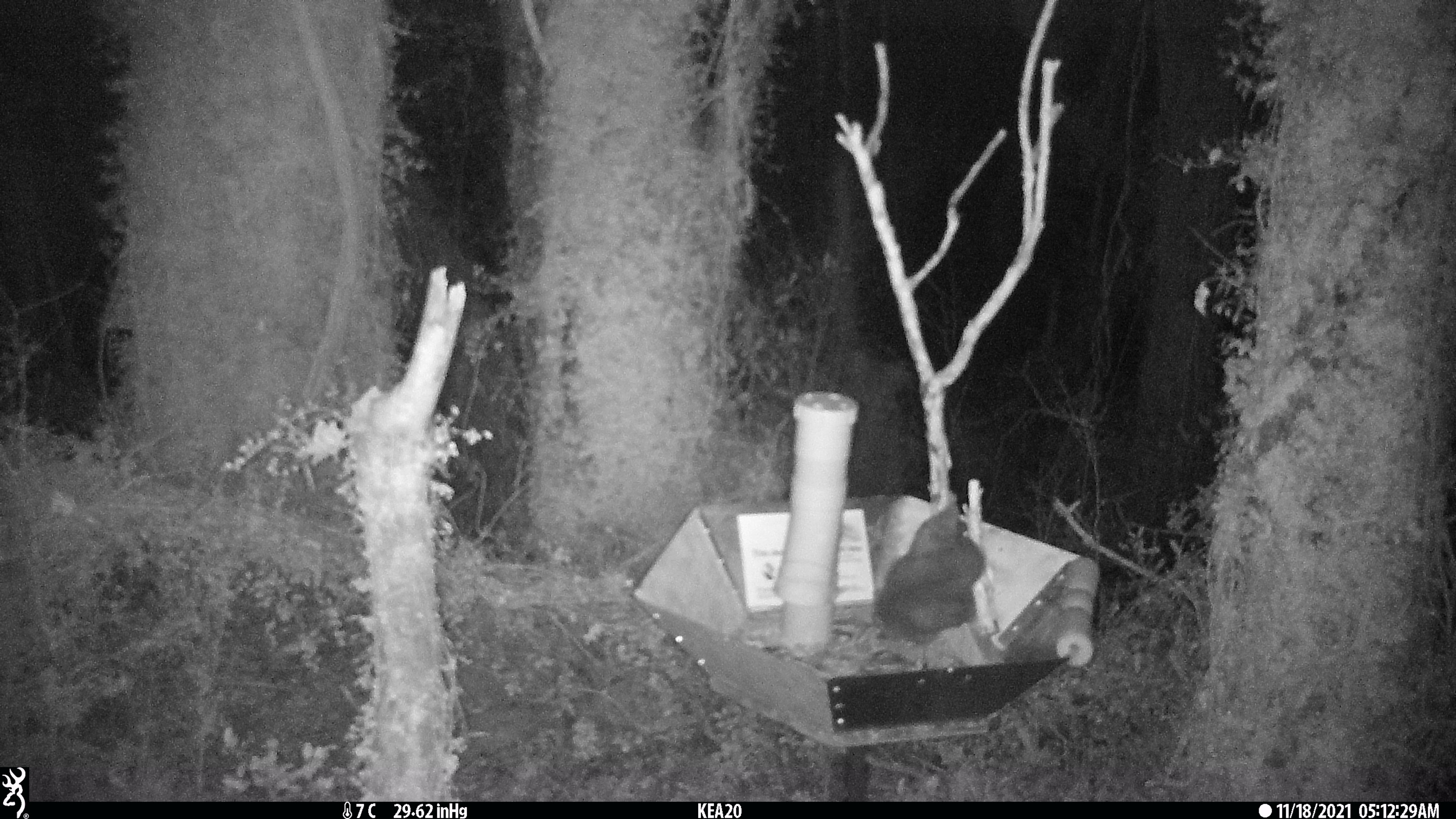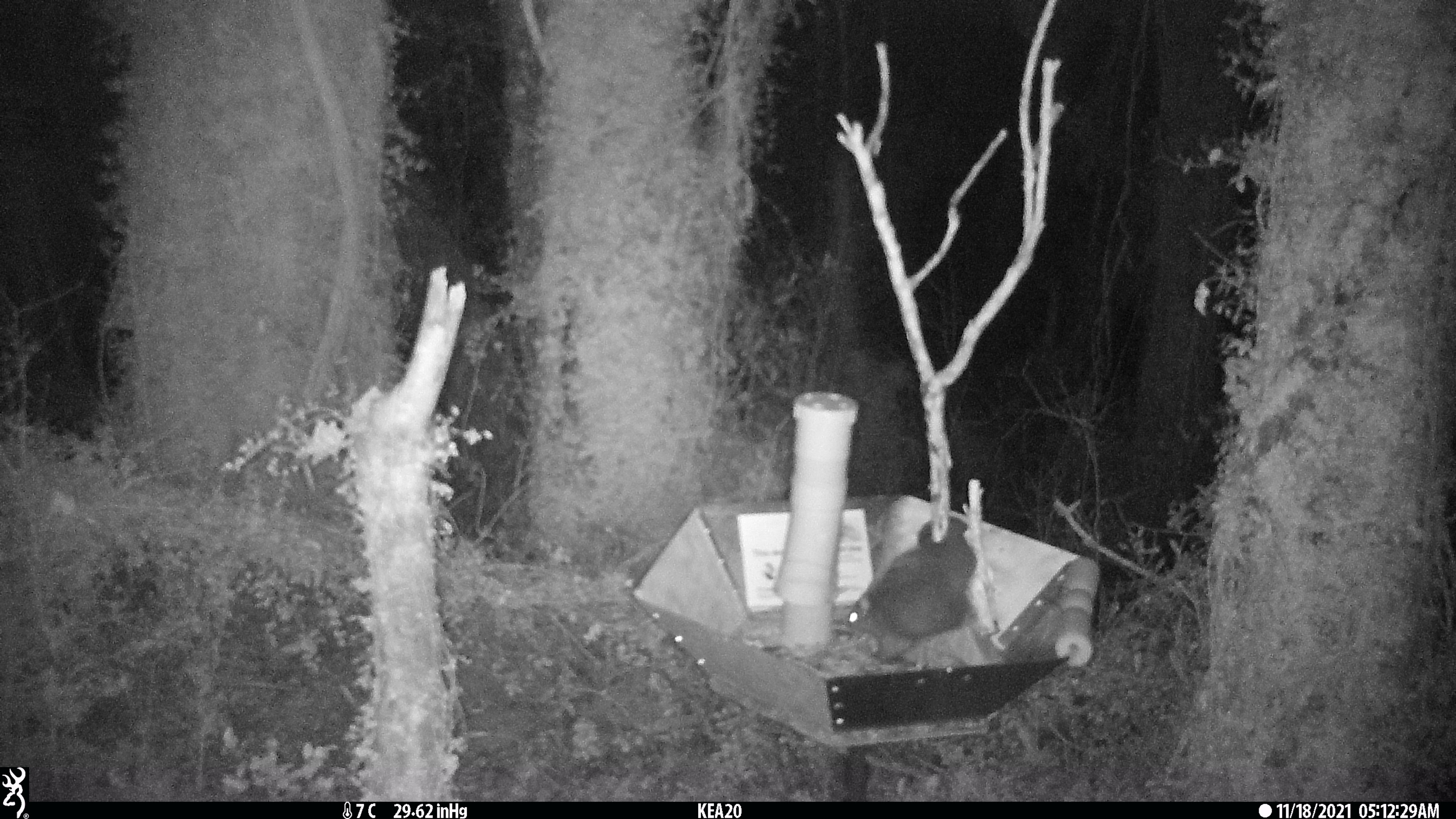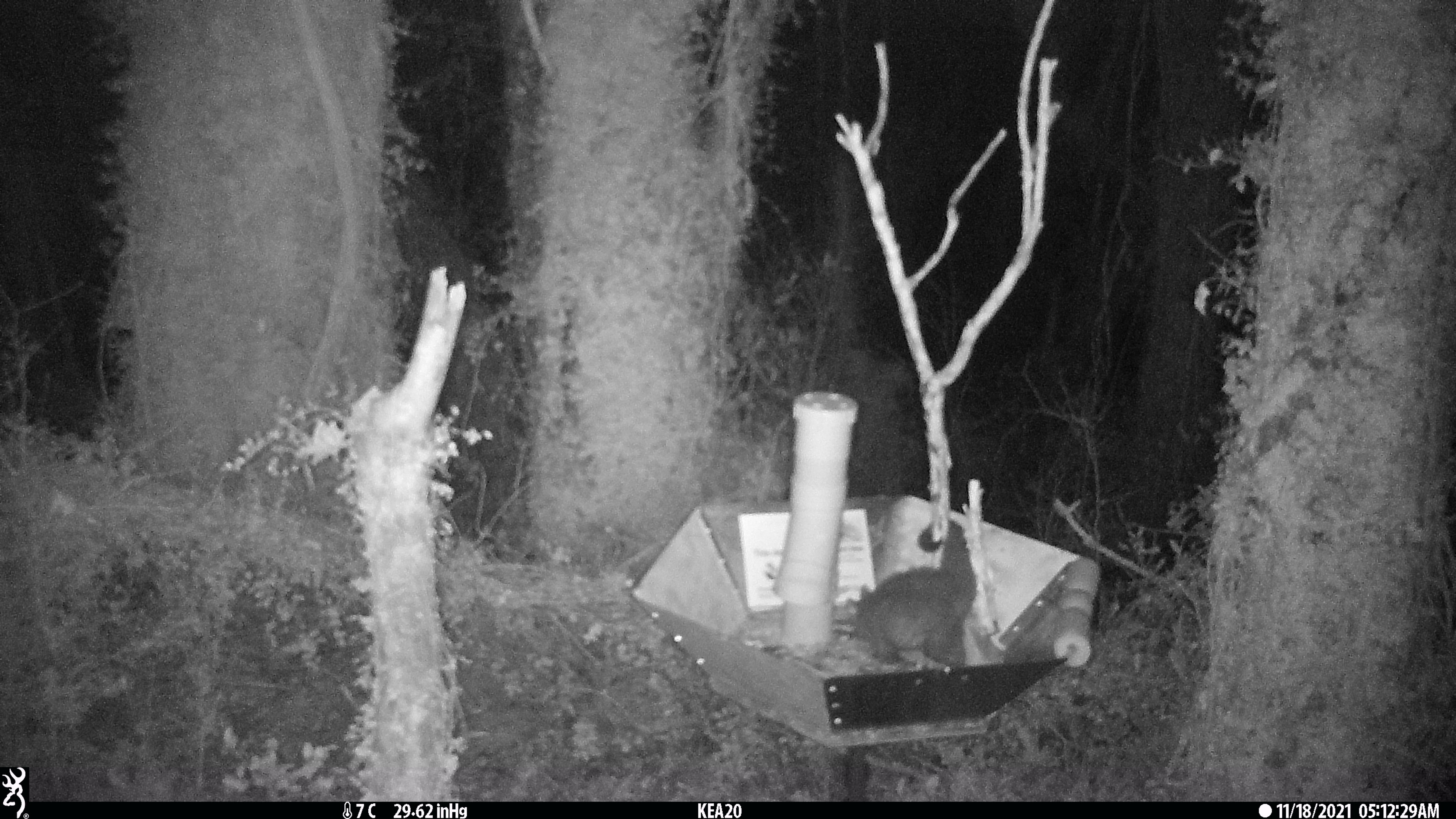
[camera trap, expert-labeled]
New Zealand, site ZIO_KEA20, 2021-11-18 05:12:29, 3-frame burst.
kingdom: Animalia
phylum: Chordata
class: Mammalia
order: Diprotodontia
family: Phalangeridae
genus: Trichosurus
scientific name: Trichosurus vulpecula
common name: common brushtail possum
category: possum